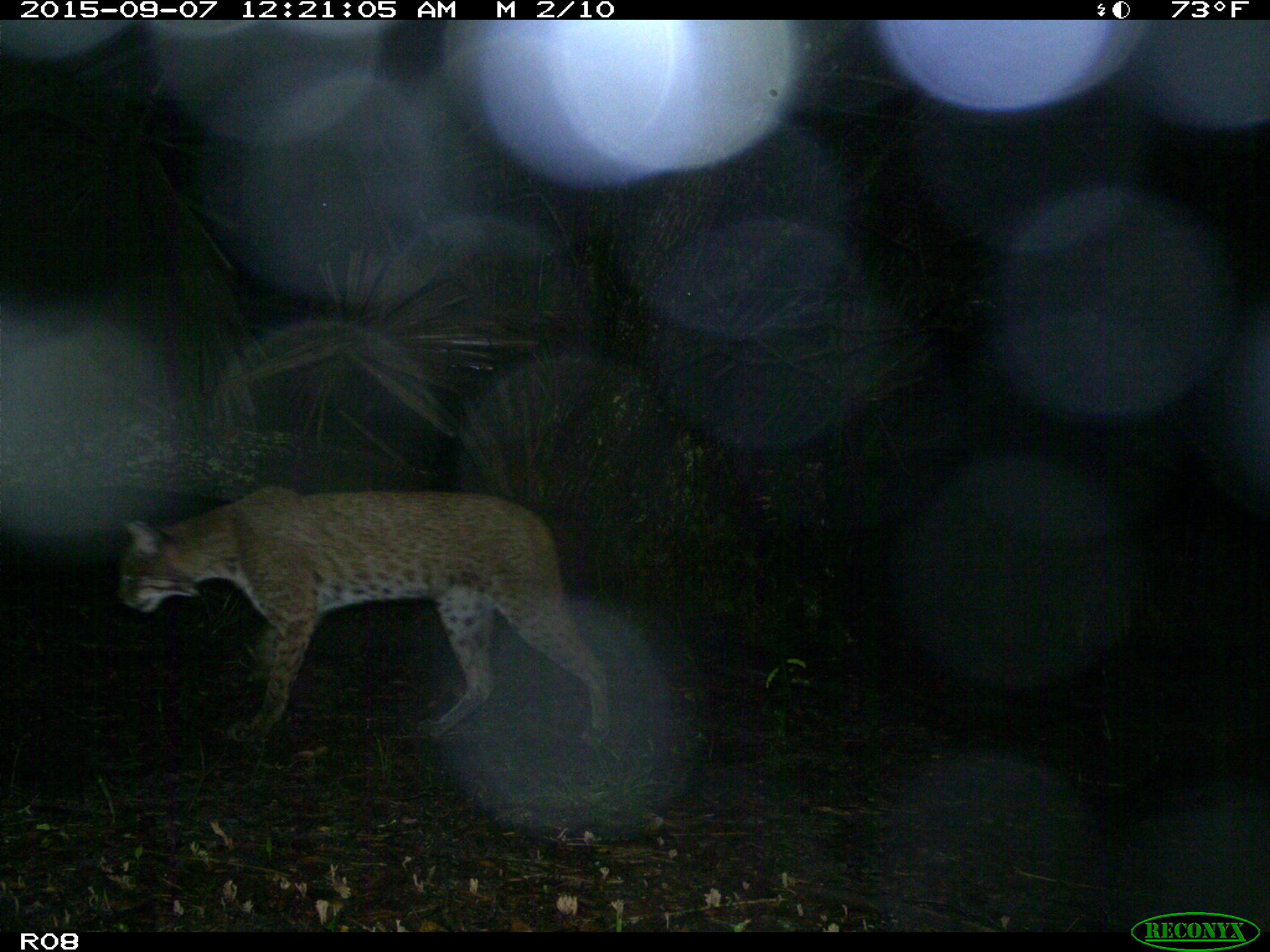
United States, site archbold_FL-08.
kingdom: Animalia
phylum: Chordata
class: Mammalia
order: Carnivora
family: Felidae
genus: Lynx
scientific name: Lynx rufus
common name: bobcat